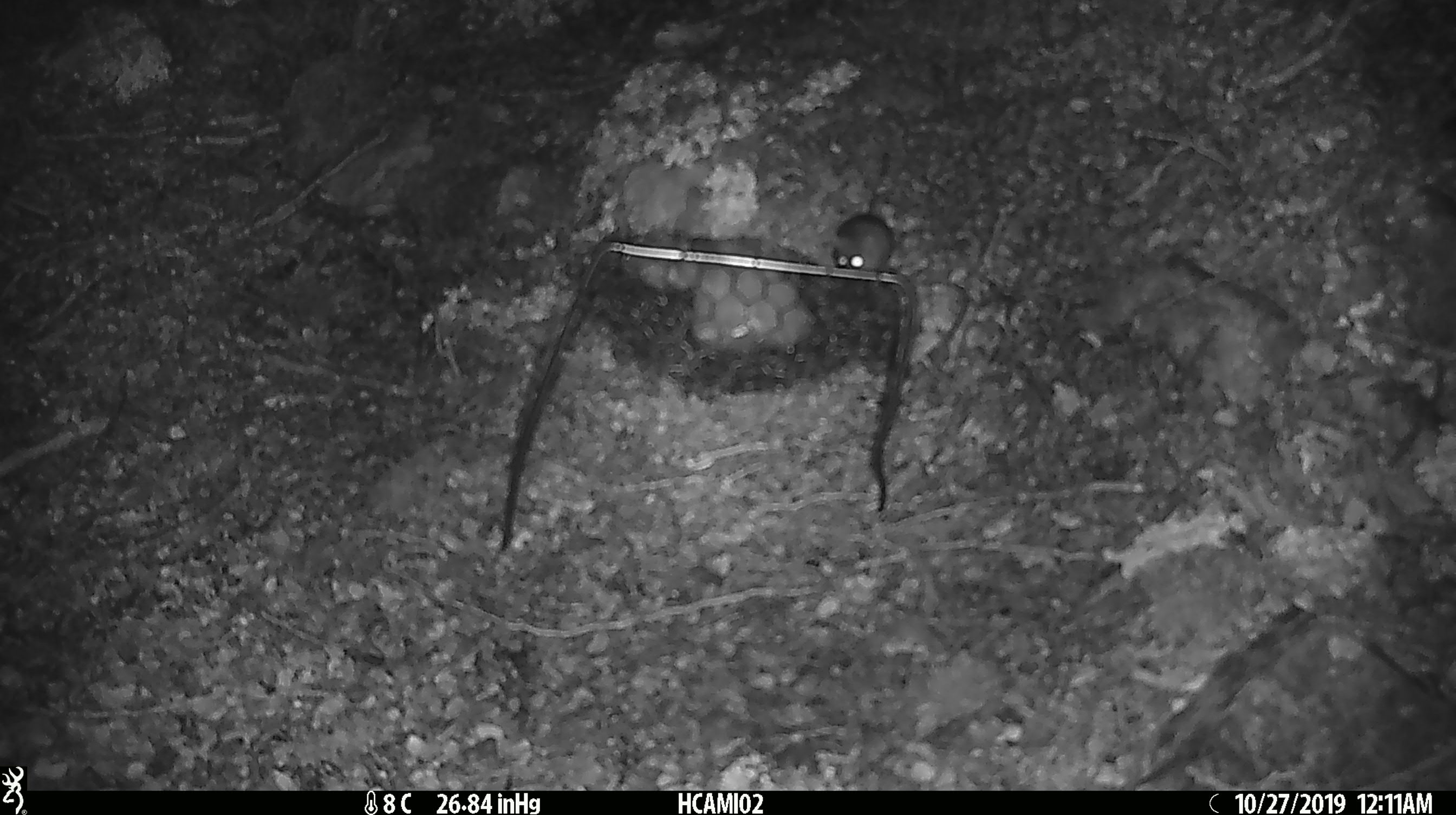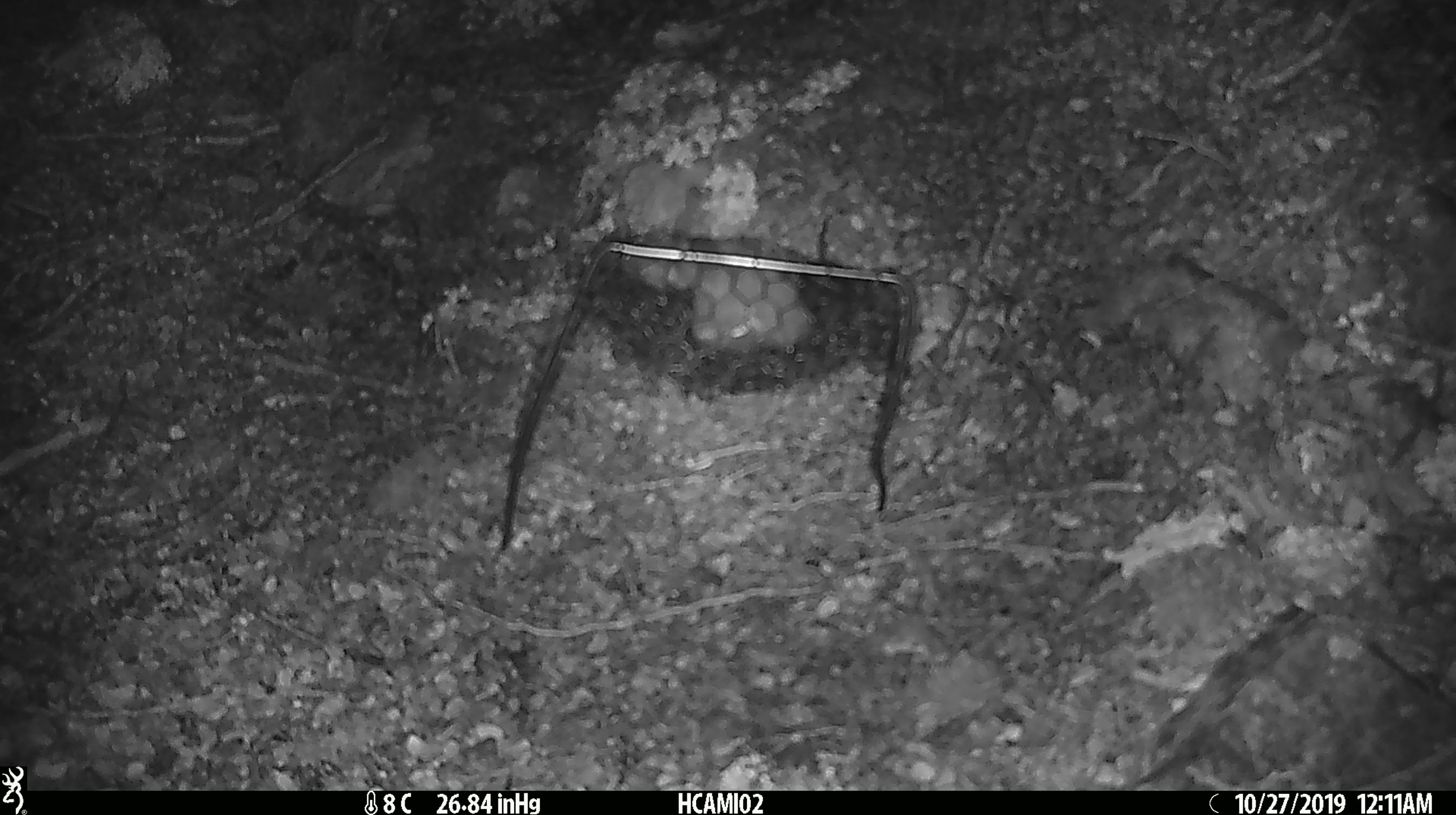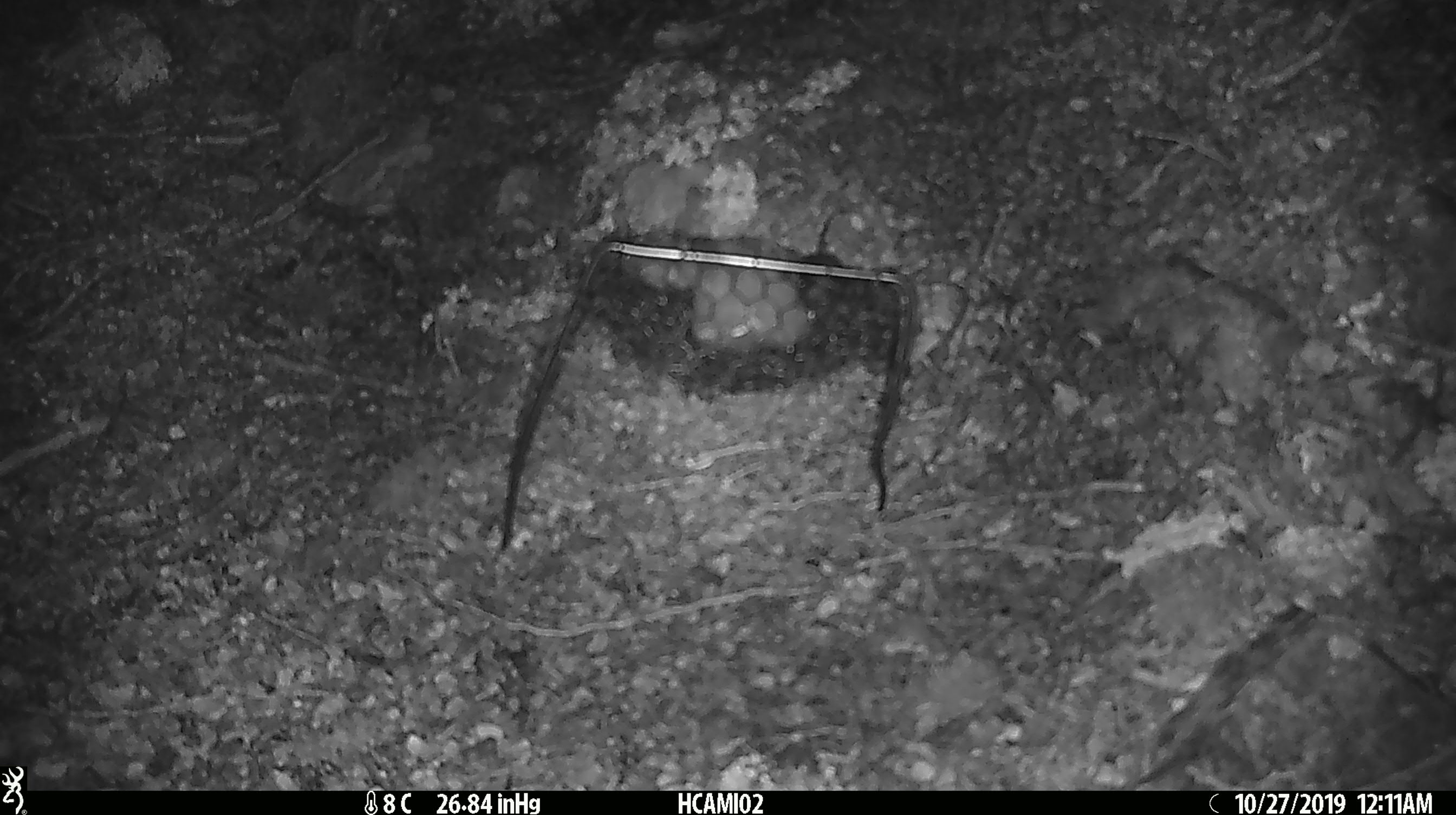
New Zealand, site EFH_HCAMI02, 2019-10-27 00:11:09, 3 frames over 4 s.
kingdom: Animalia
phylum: Chordata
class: Mammalia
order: Rodentia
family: Muridae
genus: Mus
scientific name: Mus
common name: mouse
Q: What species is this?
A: Mouse (Mus).